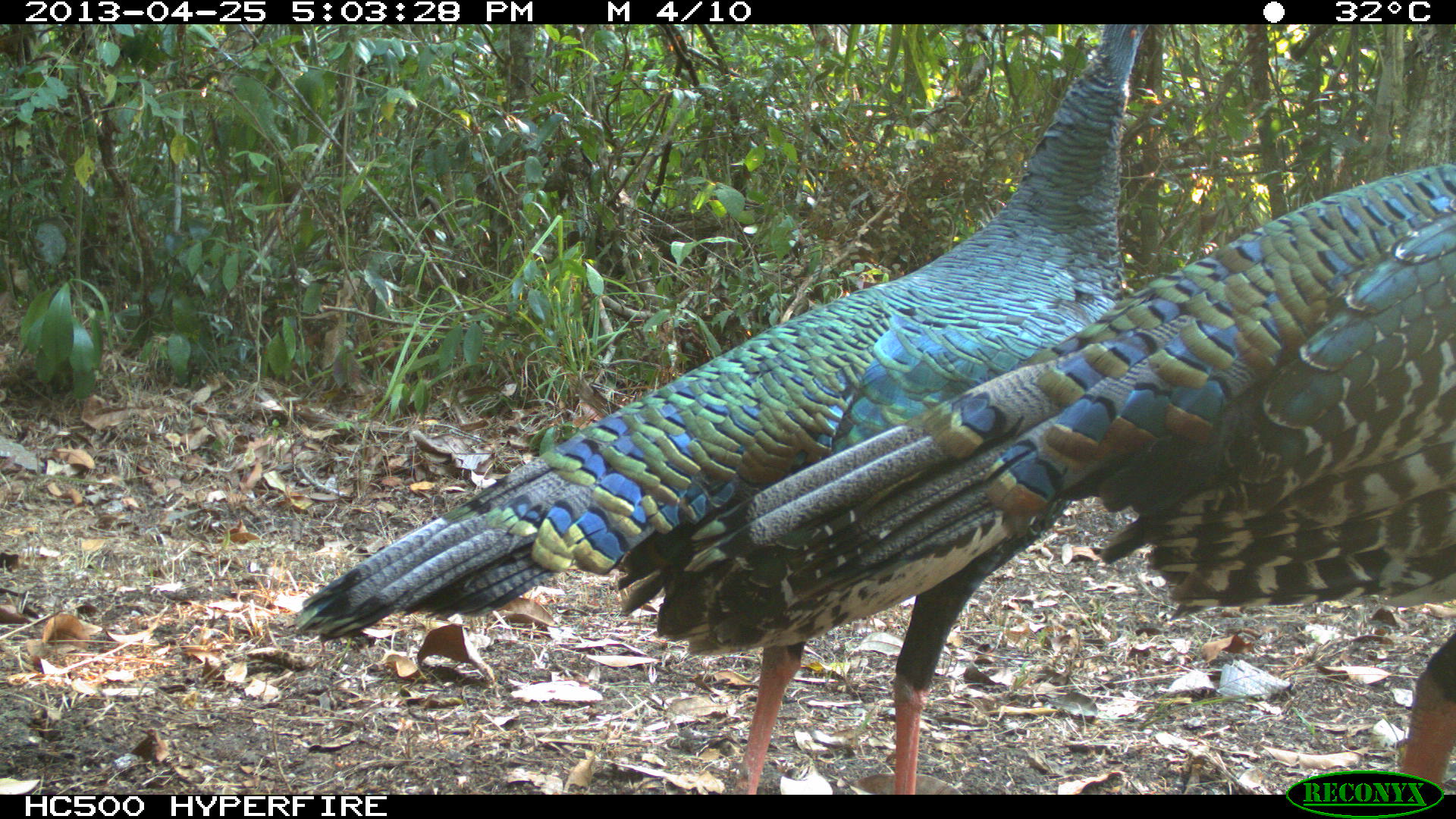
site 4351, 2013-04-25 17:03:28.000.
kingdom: Animalia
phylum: Chordata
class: Aves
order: Galliformes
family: Phasianidae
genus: Meleagris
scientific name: Meleagris ocellata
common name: ocellated turkey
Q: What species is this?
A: Meleagris ocellata (ocellated turkey).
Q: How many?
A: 3.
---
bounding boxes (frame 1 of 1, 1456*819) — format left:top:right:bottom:
meleagris ocellata: 301:23:1144:795; 619:164:1452:795